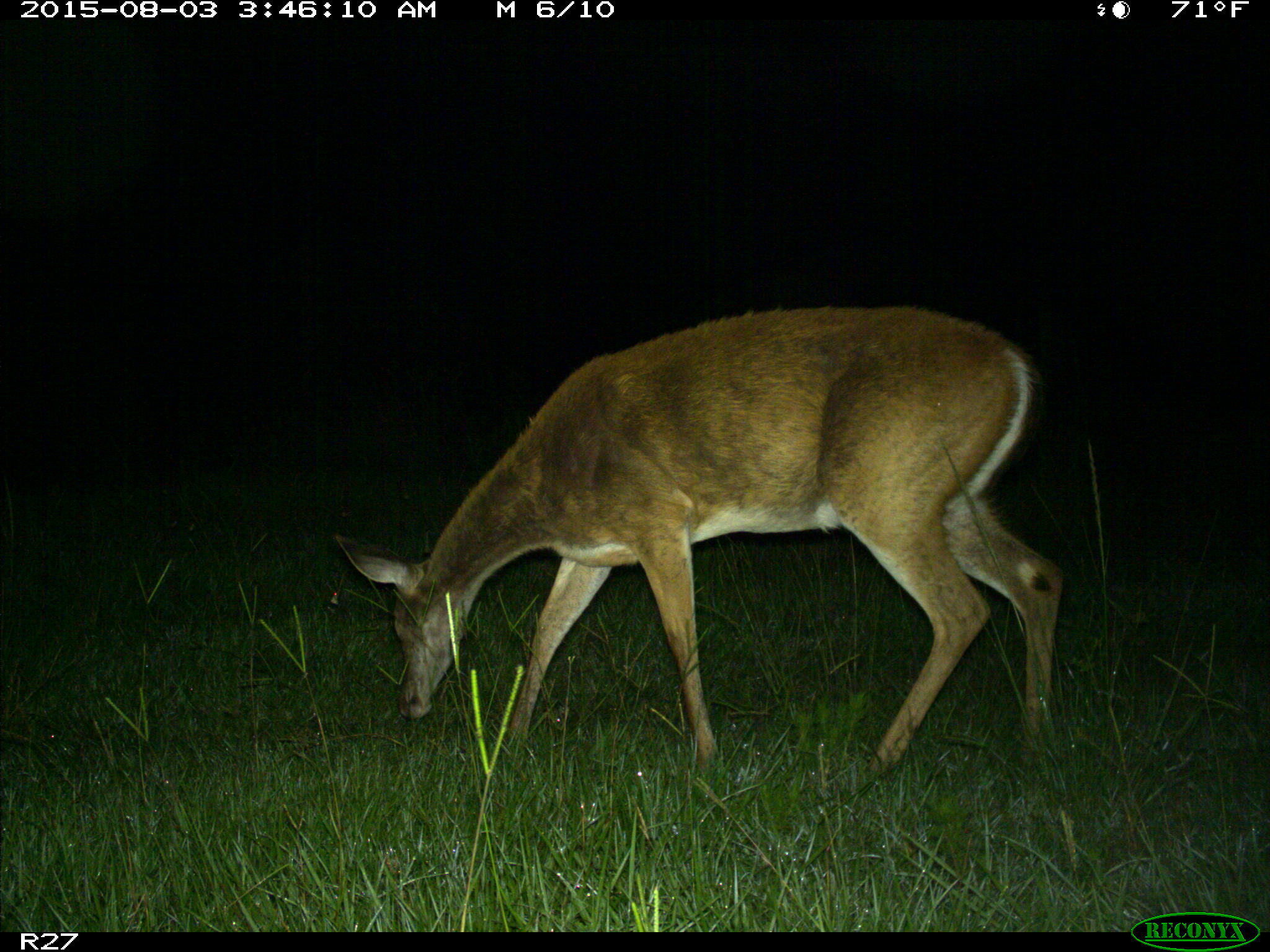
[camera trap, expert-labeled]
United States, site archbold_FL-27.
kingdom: Animalia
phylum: Chordata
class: Mammalia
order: Artiodactyla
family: Cervidae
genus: Odocoileus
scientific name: Odocoileus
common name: deer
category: unidentified deer